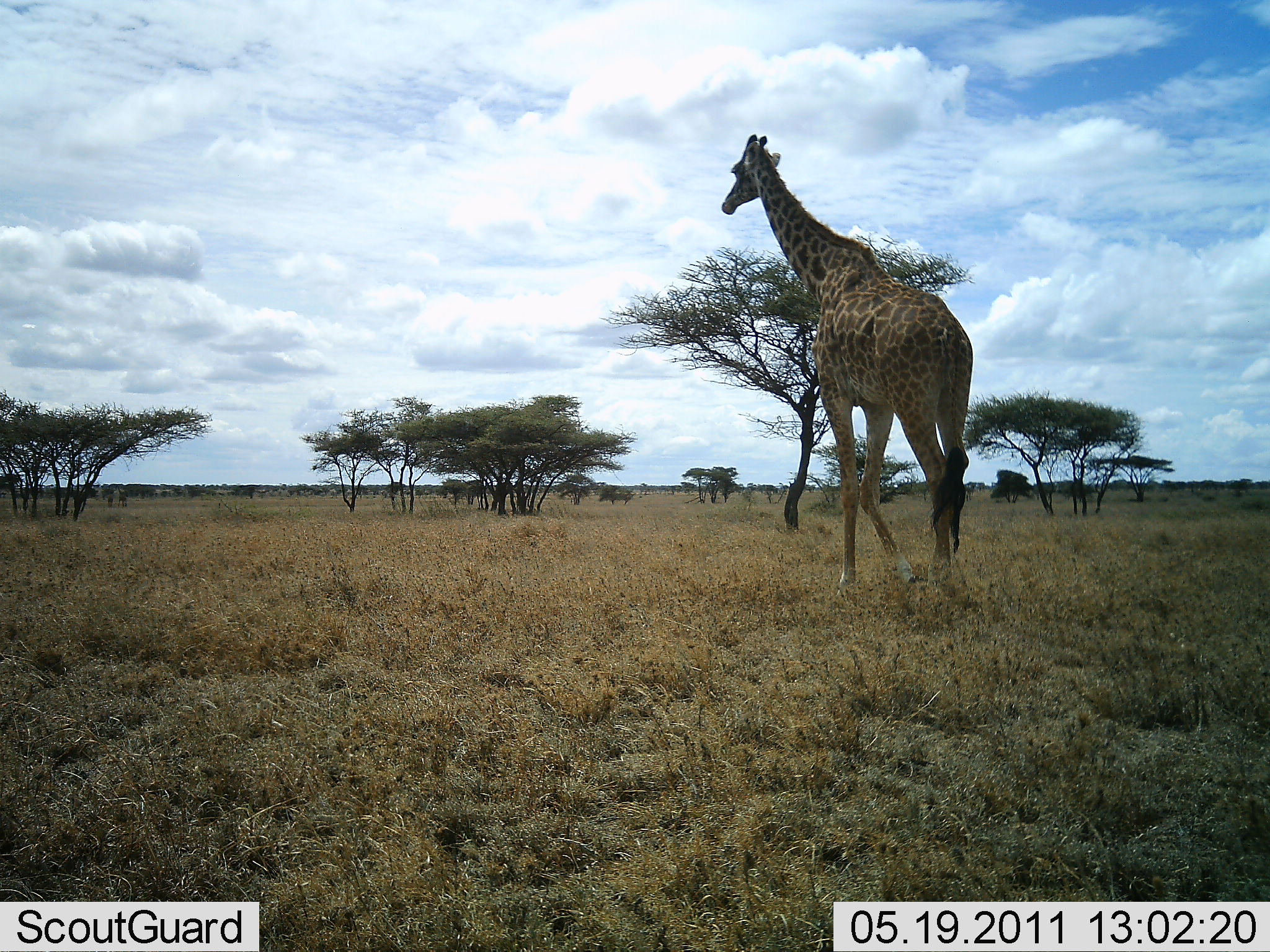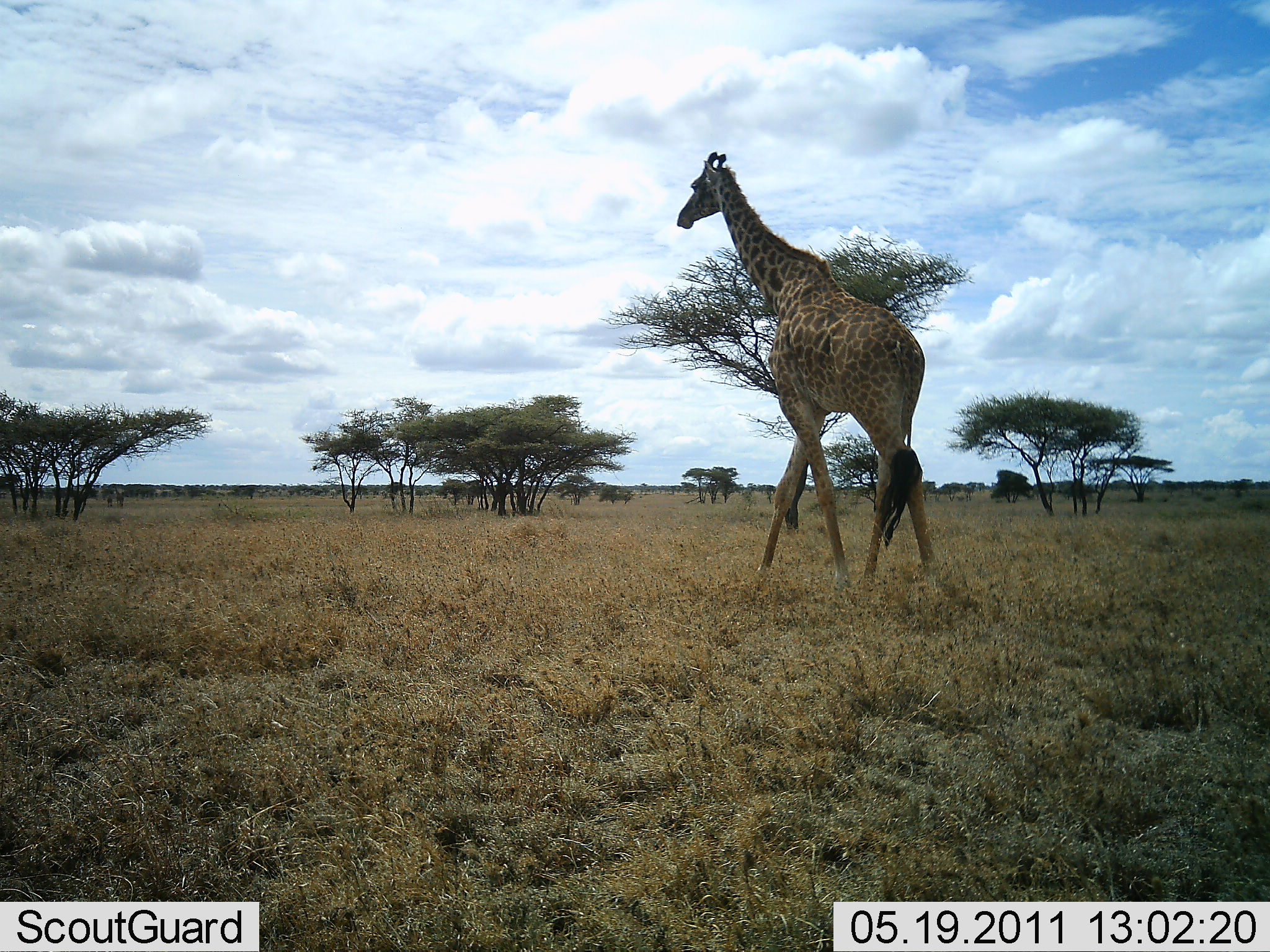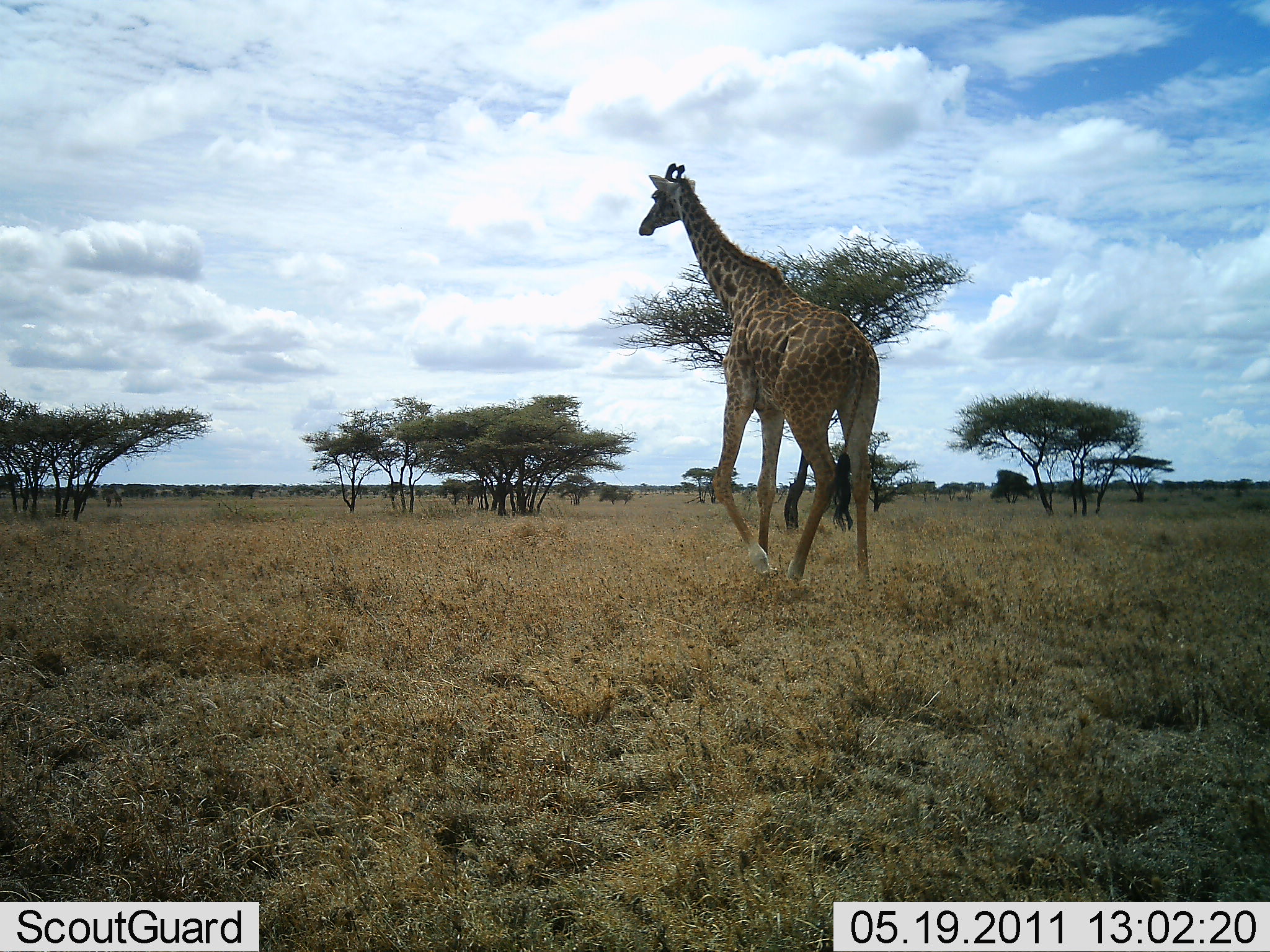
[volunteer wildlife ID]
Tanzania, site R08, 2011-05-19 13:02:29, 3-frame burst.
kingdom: Animalia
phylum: Chordata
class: Mammalia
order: Artiodactyla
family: Giraffidae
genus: Giraffa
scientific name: Giraffa camelopardalis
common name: giraffe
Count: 1.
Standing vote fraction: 0%.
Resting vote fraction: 0%.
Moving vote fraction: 100%.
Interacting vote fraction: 0%.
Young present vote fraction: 0%.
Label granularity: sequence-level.